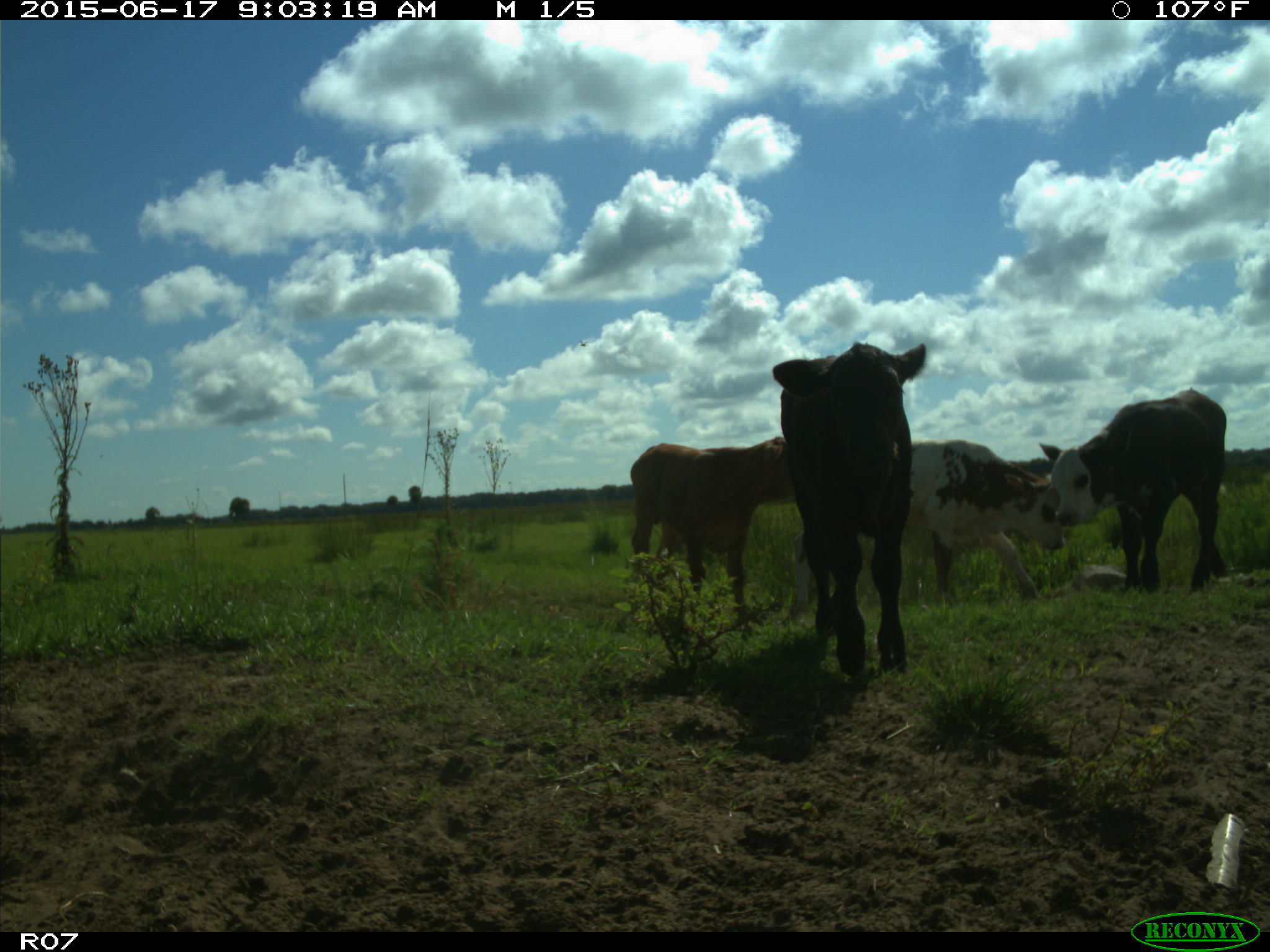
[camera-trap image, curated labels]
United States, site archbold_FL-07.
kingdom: Animalia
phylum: Chordata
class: Mammalia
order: Artiodactyla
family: Bovidae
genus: Bos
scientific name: Bos taurus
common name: domestic cow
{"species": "Bos taurus (domestic cow)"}